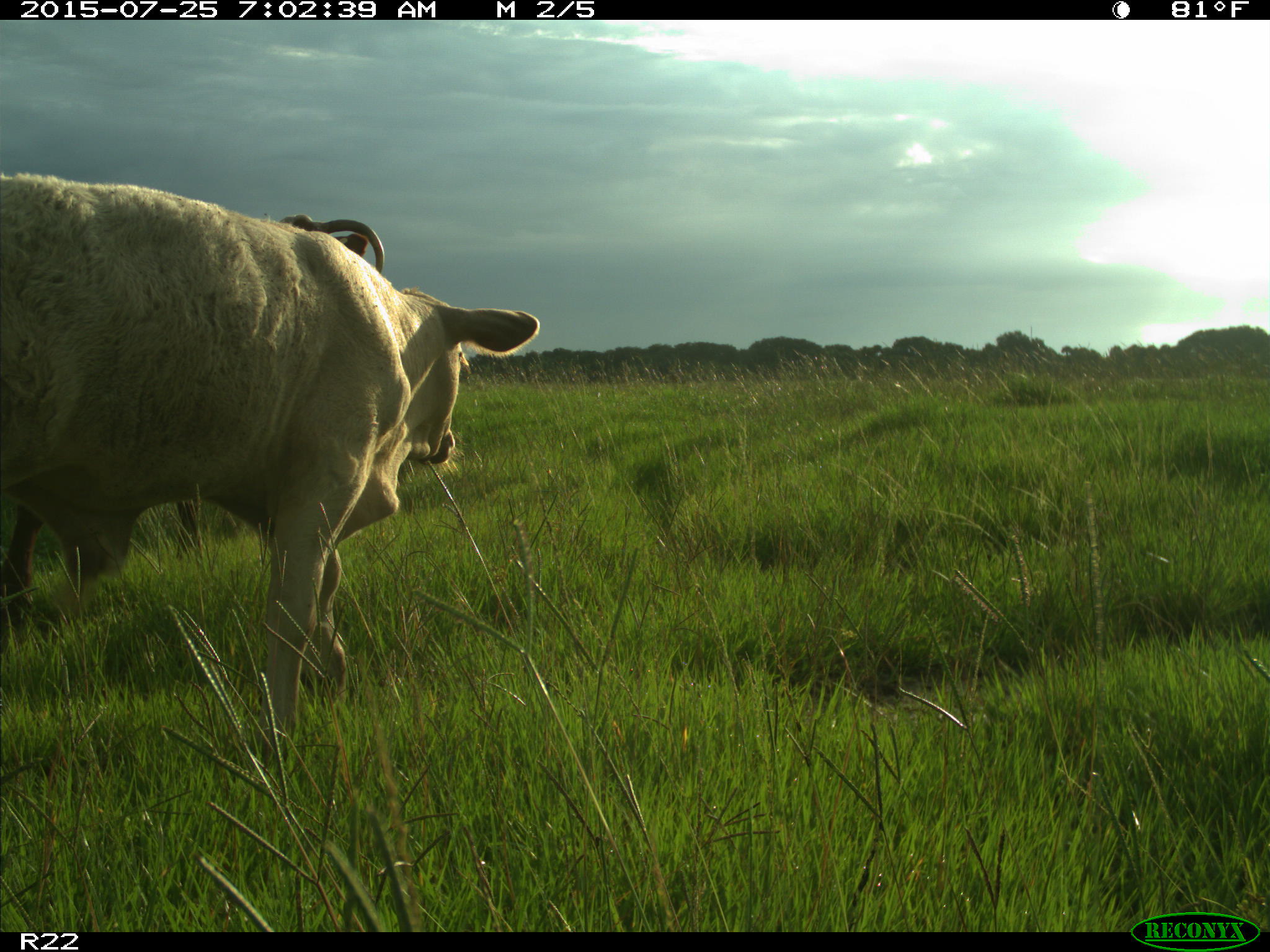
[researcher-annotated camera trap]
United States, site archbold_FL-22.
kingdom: Animalia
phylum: Chordata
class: Mammalia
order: Artiodactyla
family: Bovidae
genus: Bos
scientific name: Bos taurus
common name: domestic cow